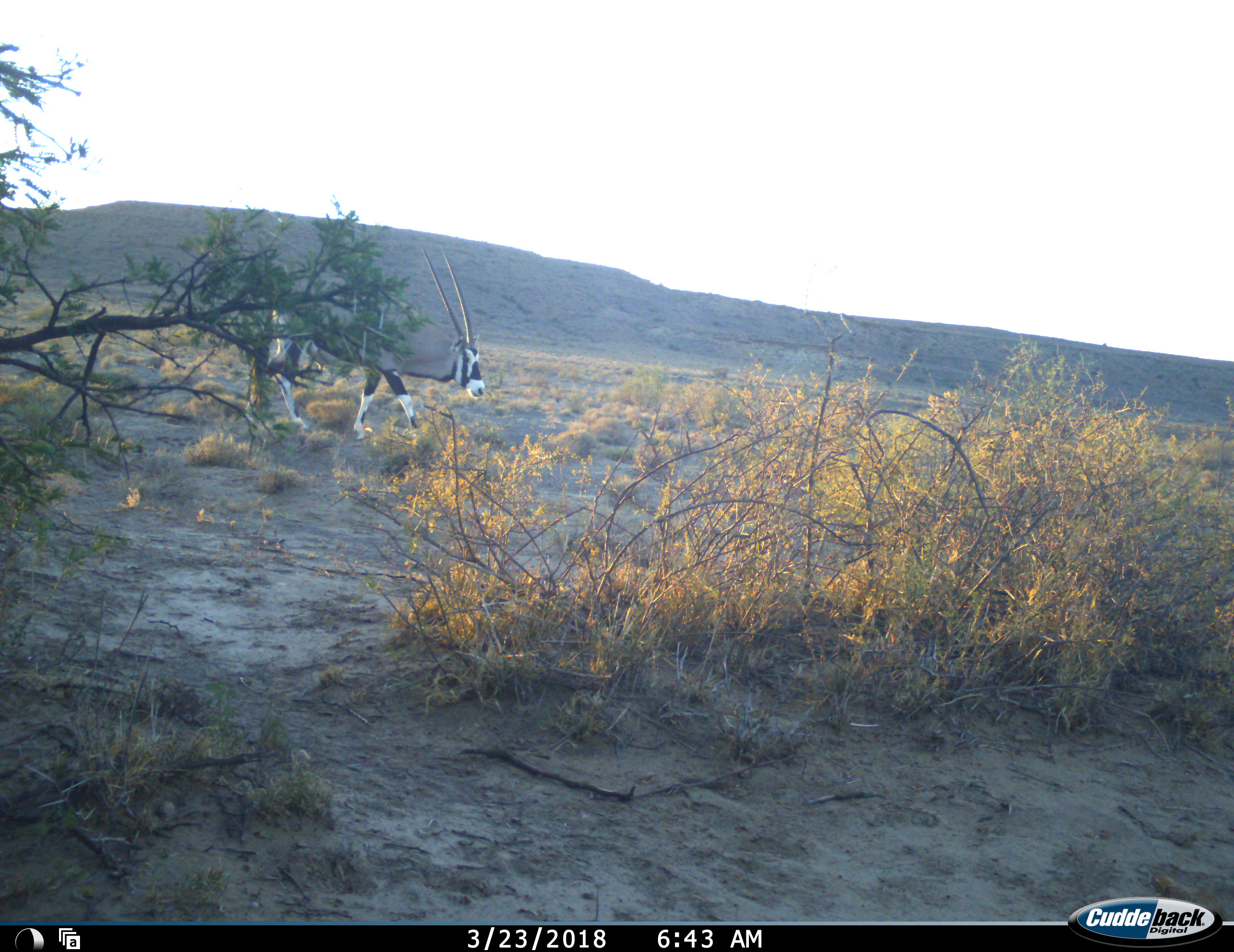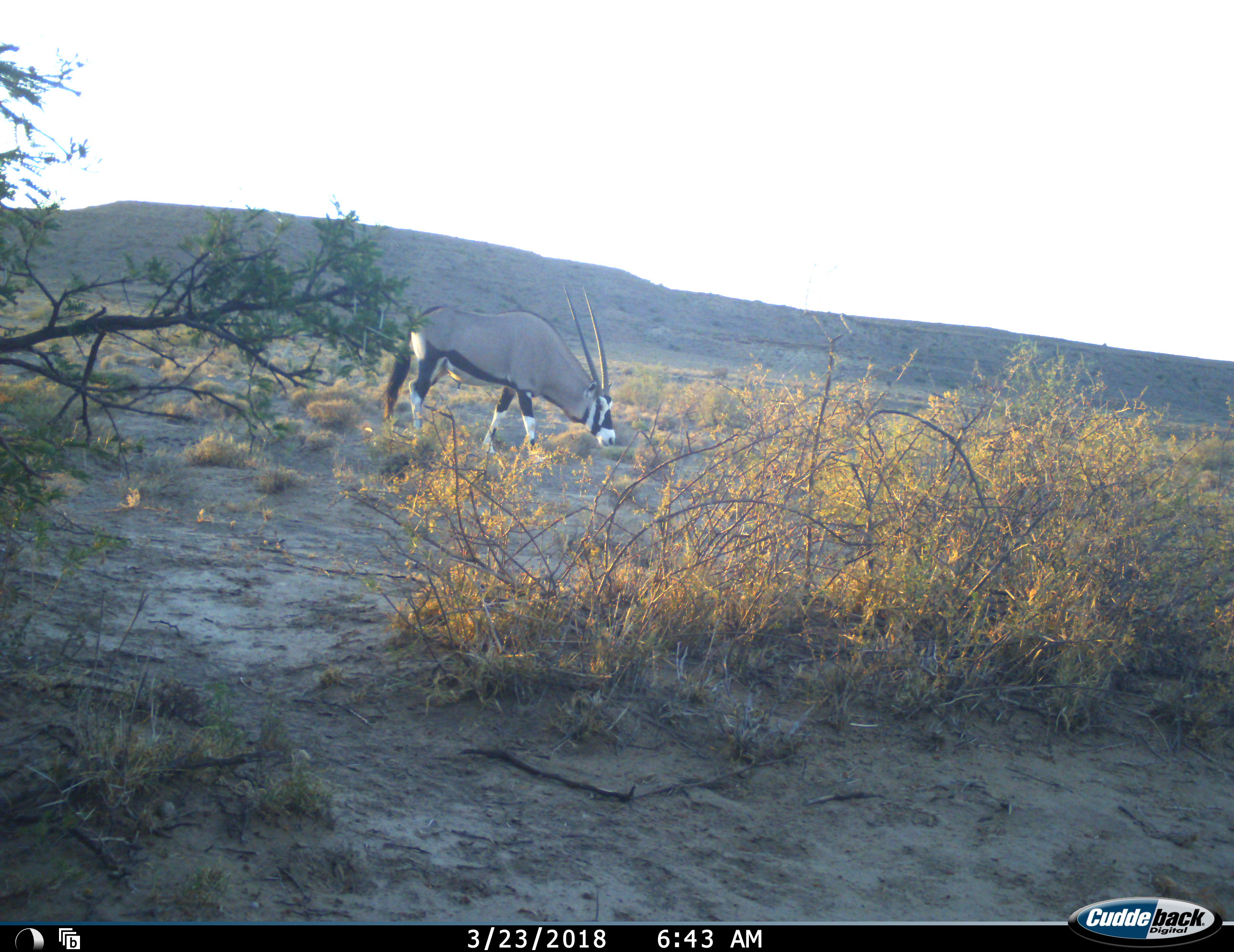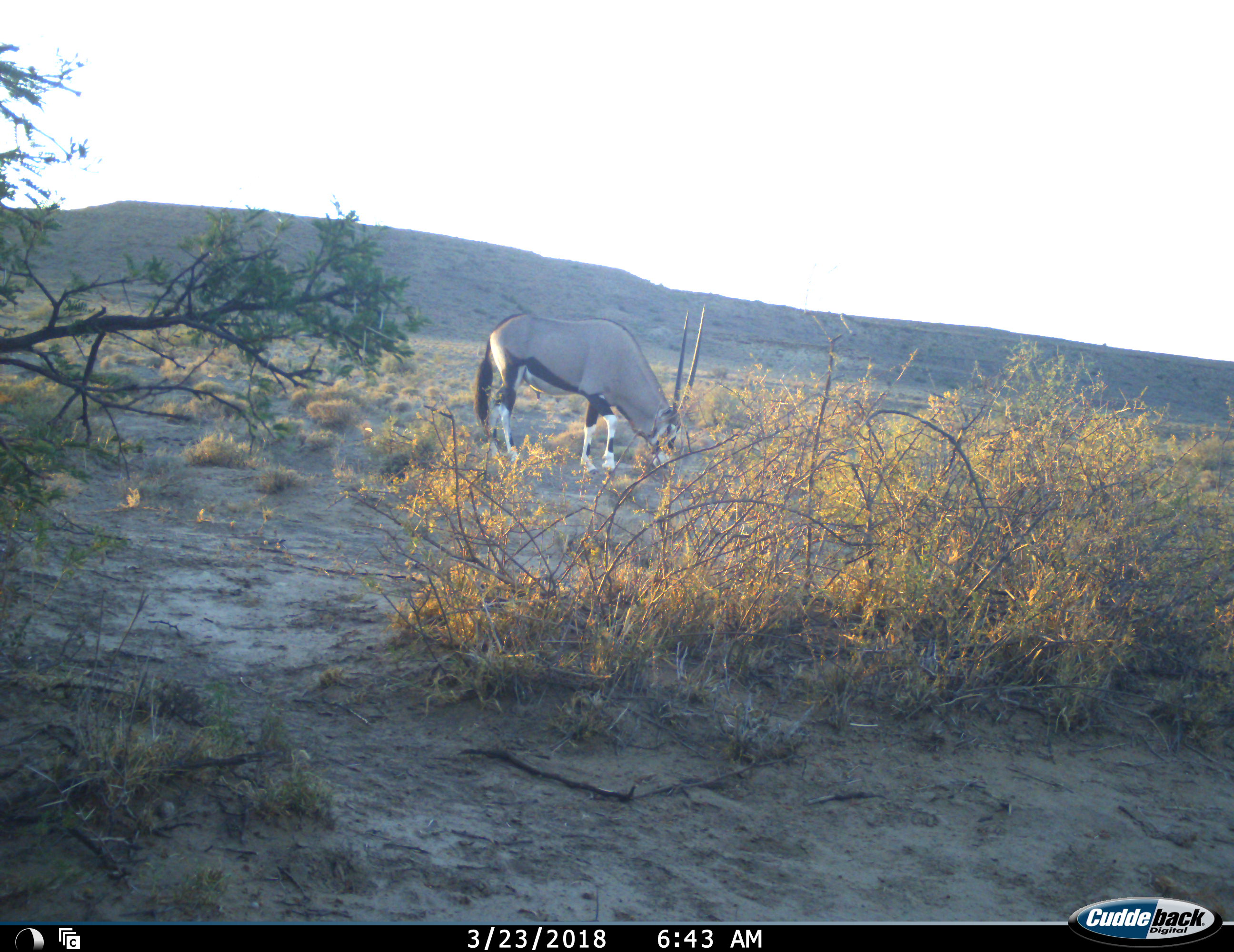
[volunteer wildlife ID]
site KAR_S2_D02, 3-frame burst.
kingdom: Animalia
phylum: Chordata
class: Mammalia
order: Artiodactyla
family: Bovidae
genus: Oryx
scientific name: Oryx gazella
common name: gemsbok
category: oryx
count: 1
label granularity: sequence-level